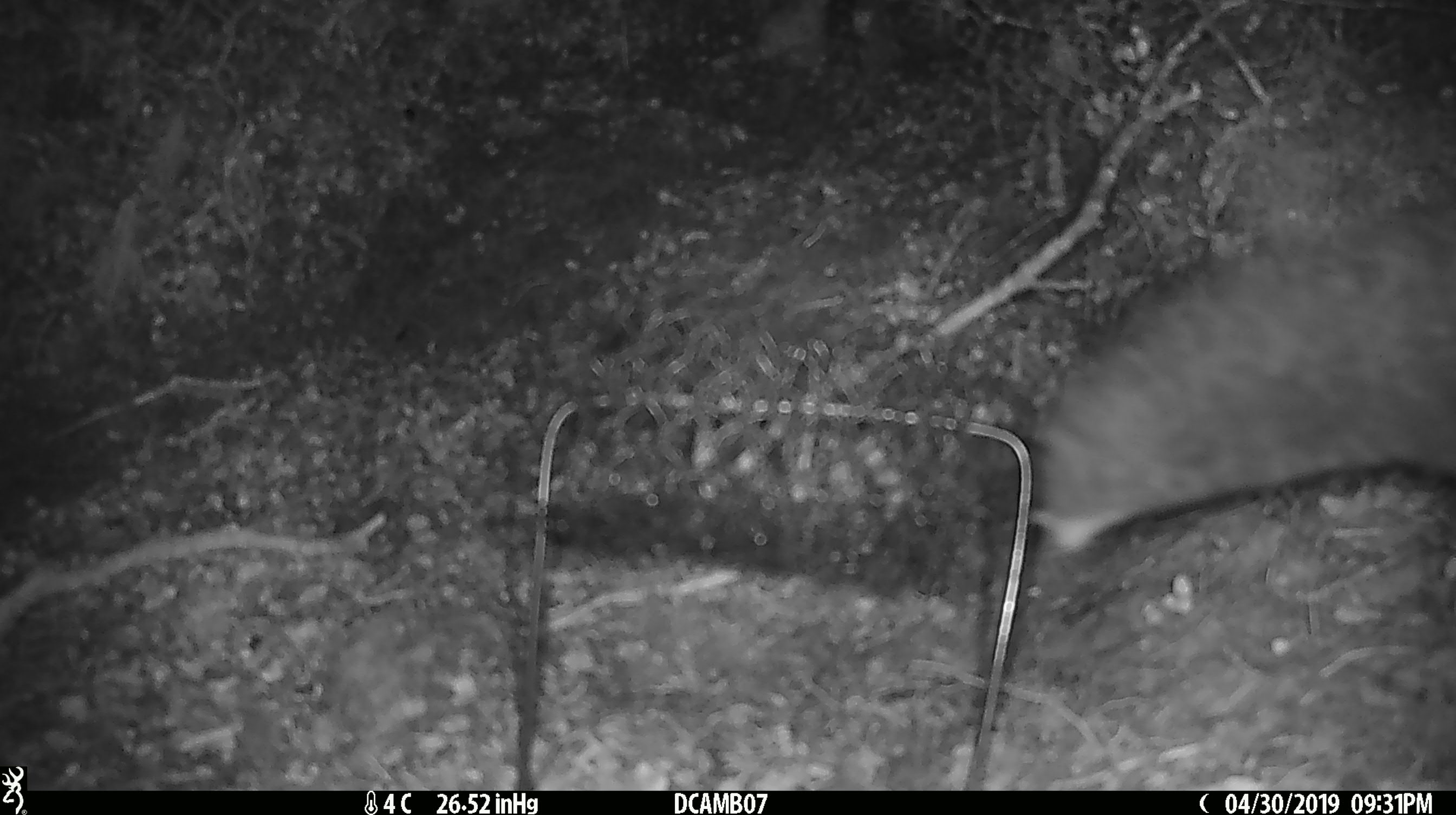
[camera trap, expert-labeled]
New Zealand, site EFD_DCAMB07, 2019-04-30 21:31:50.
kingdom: Animalia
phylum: Chordata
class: Mammalia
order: Diprotodontia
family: Phalangeridae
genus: Trichosurus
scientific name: Trichosurus vulpecula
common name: common brushtail possum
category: possum